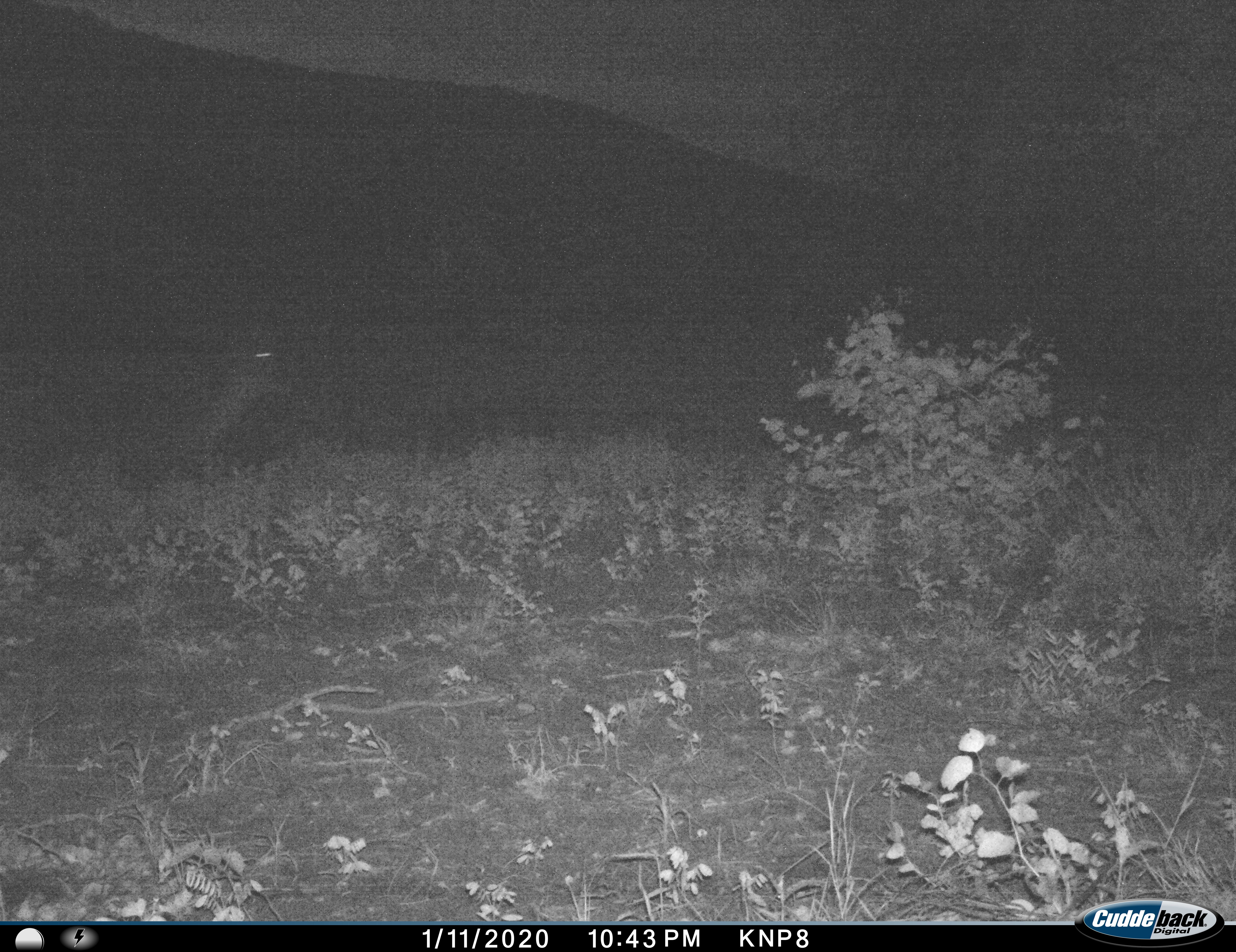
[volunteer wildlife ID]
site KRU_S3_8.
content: unidentified animal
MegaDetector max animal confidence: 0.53